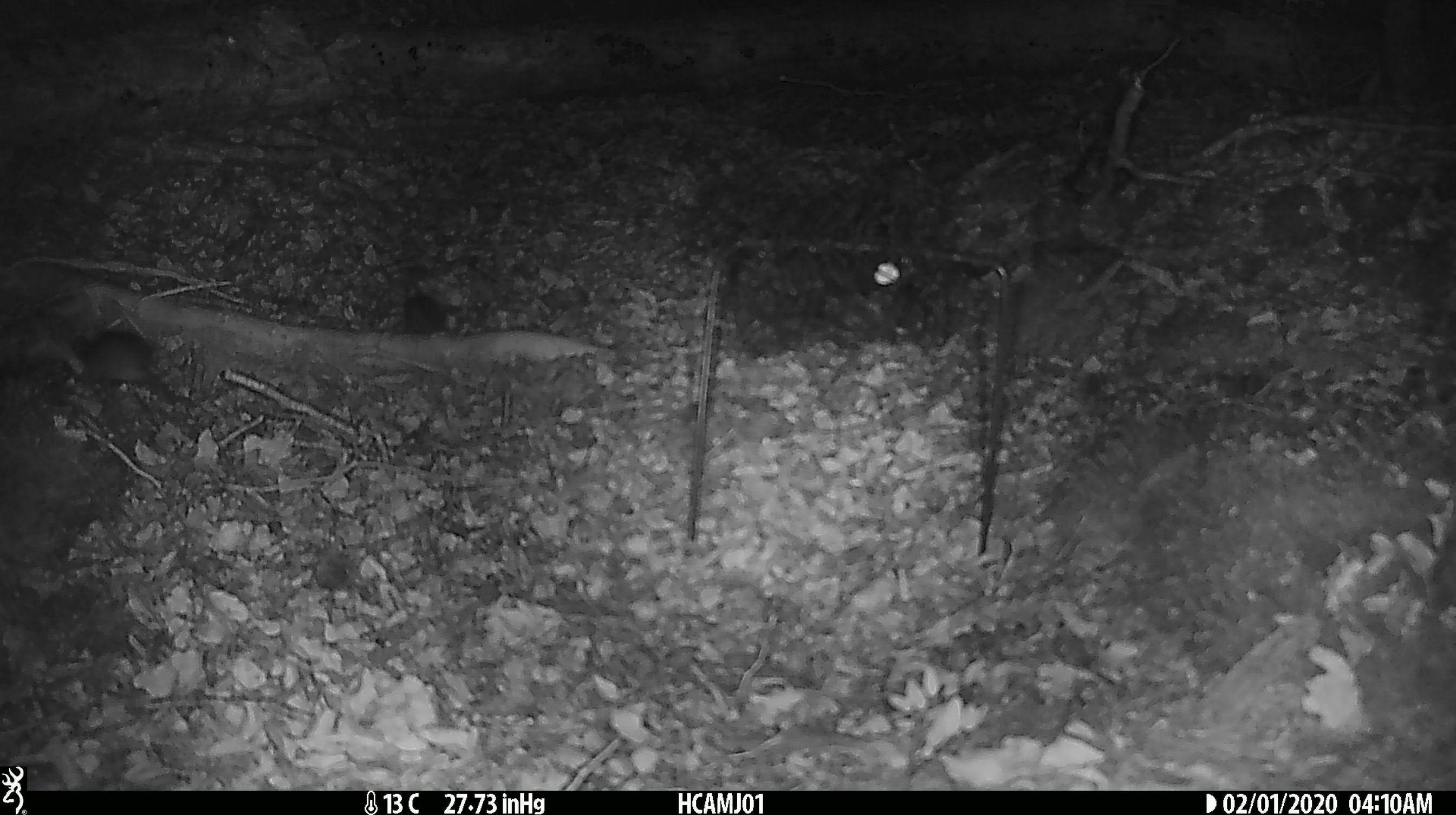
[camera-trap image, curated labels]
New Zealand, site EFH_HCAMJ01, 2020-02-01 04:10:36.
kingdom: Animalia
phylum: Chordata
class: Mammalia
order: Rodentia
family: Muridae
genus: Mus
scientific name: Mus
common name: mouse